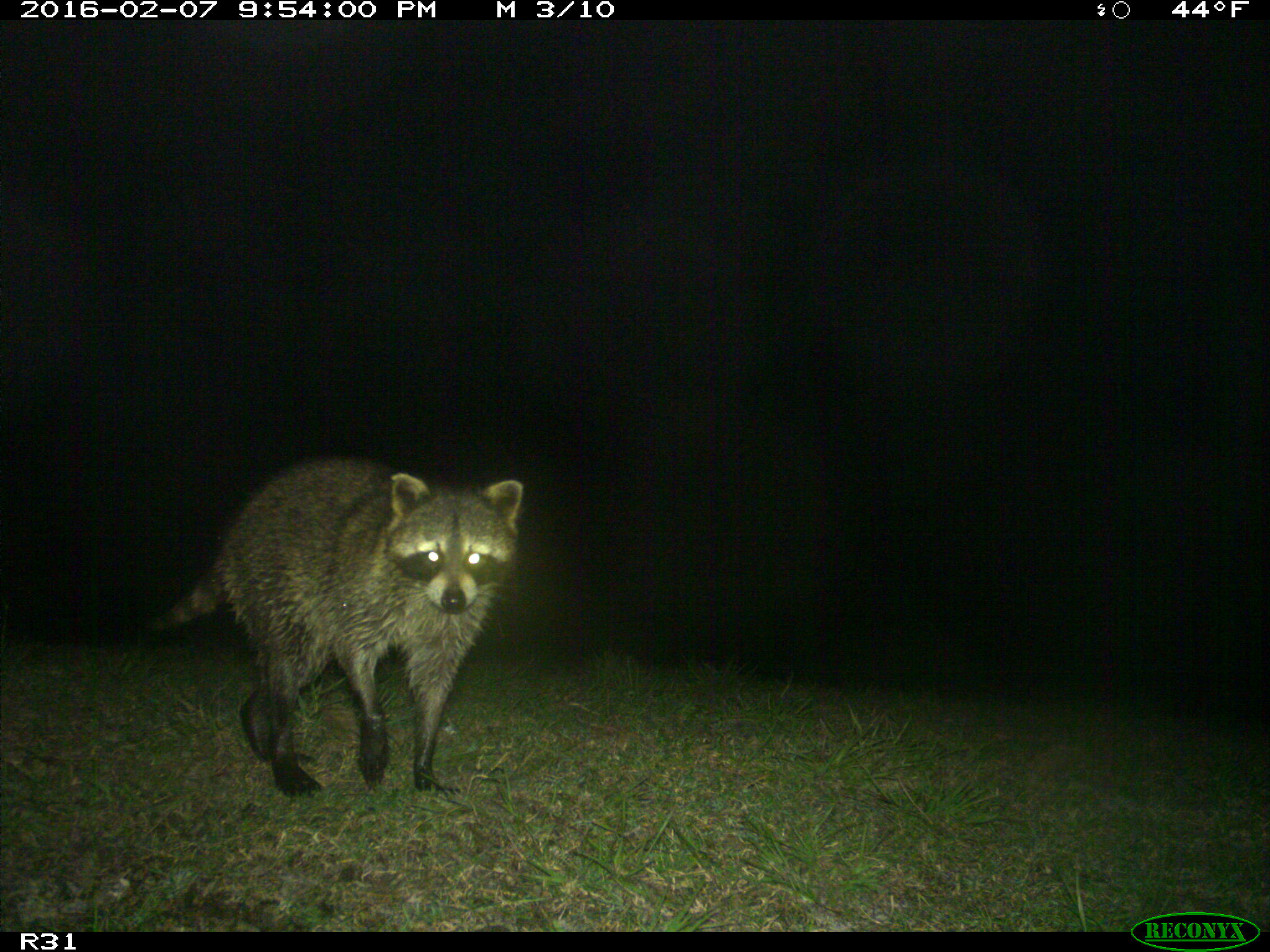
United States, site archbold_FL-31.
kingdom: Animalia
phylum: Chordata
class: Mammalia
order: Carnivora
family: Procyonidae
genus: Procyon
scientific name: Procyon lotor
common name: common raccoon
Procyon lotor (common raccoon).